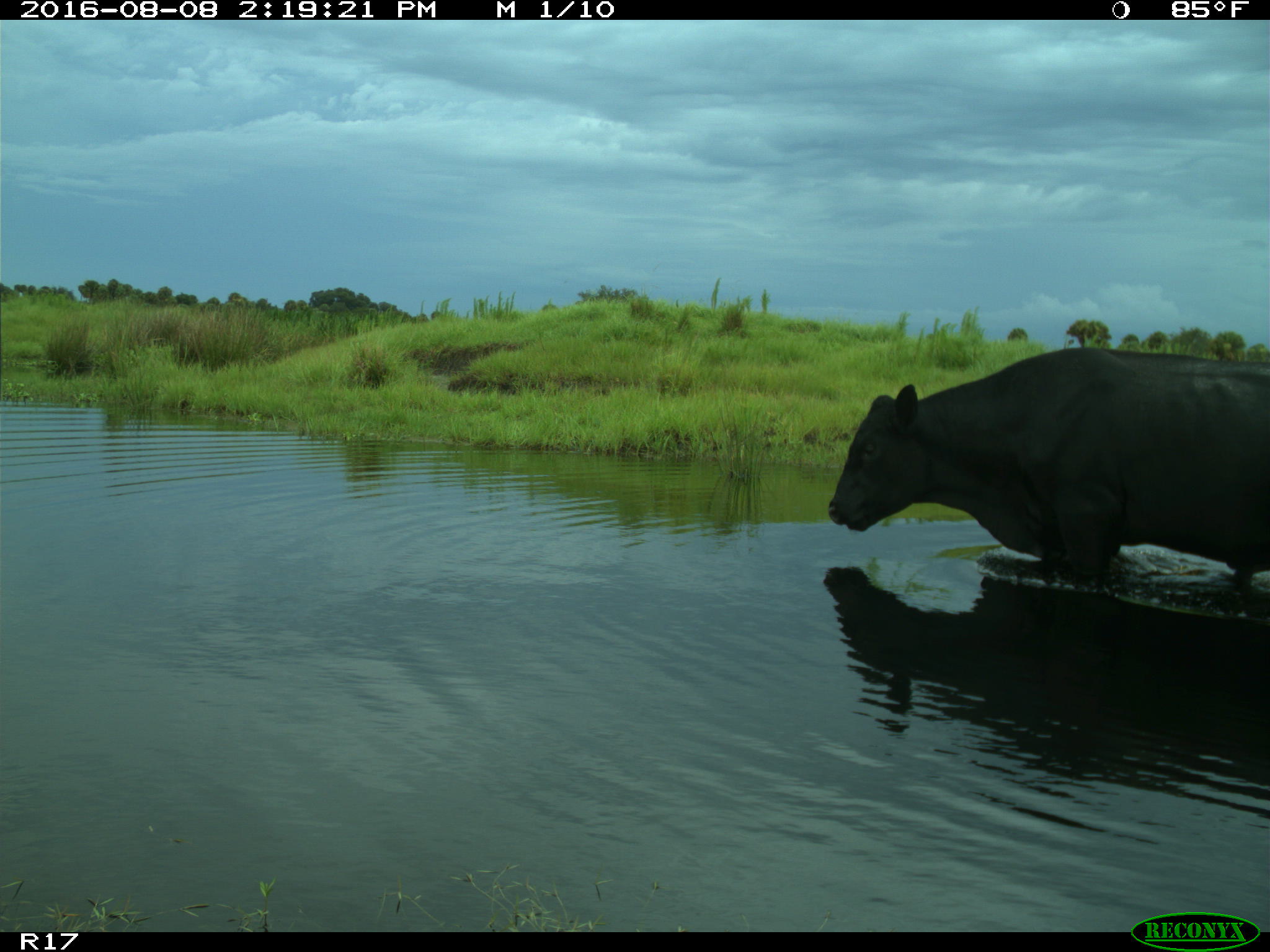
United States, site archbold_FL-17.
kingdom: Animalia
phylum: Chordata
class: Mammalia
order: Artiodactyla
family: Bovidae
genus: Bos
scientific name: Bos taurus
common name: domestic cow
Bos taurus (domestic cow).